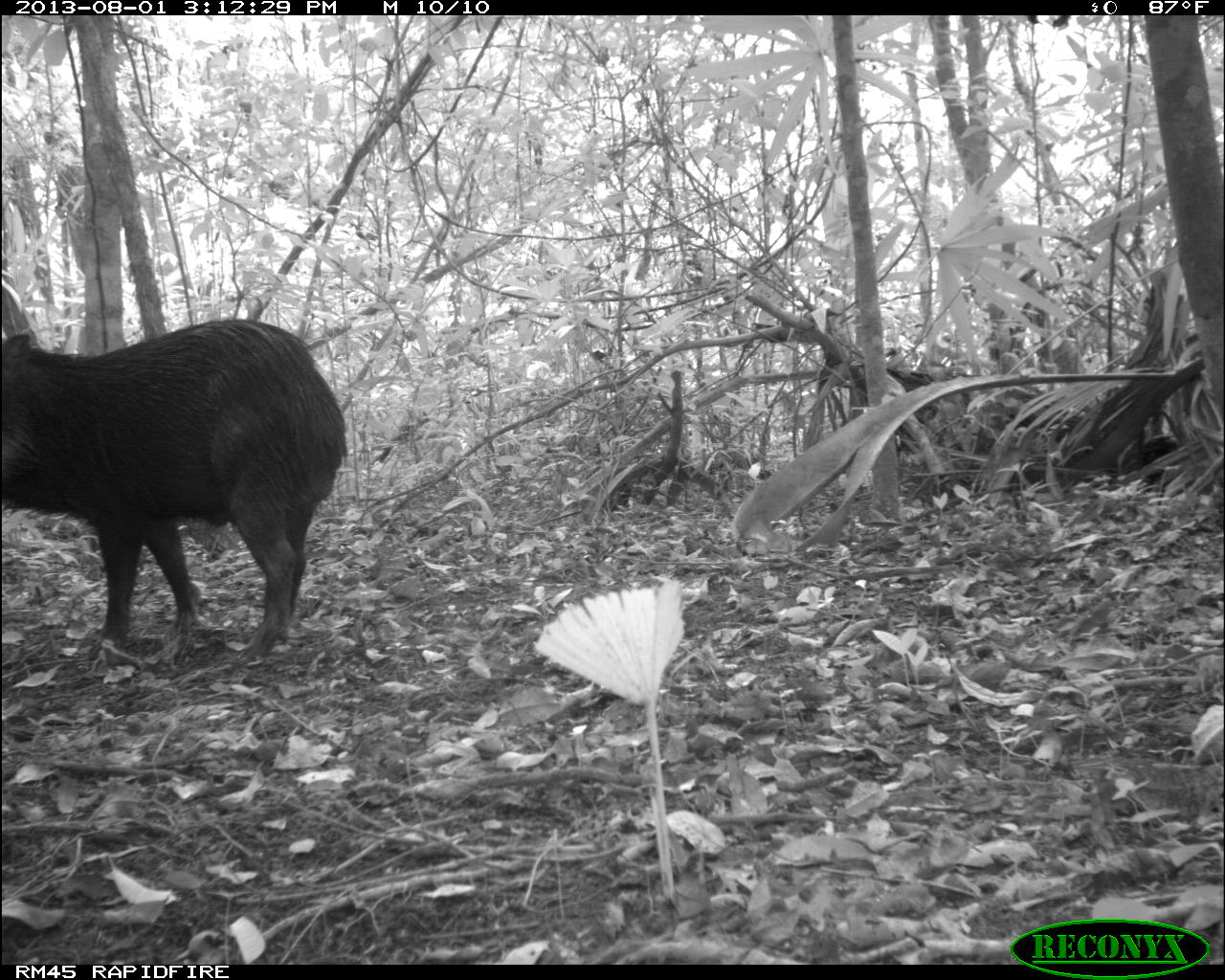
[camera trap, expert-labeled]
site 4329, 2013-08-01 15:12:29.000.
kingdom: Animalia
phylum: Chordata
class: Mammalia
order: Artiodactyla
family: Tayassuidae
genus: Tayassu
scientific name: Tayassu pecari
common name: white-lipped peccary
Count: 14.